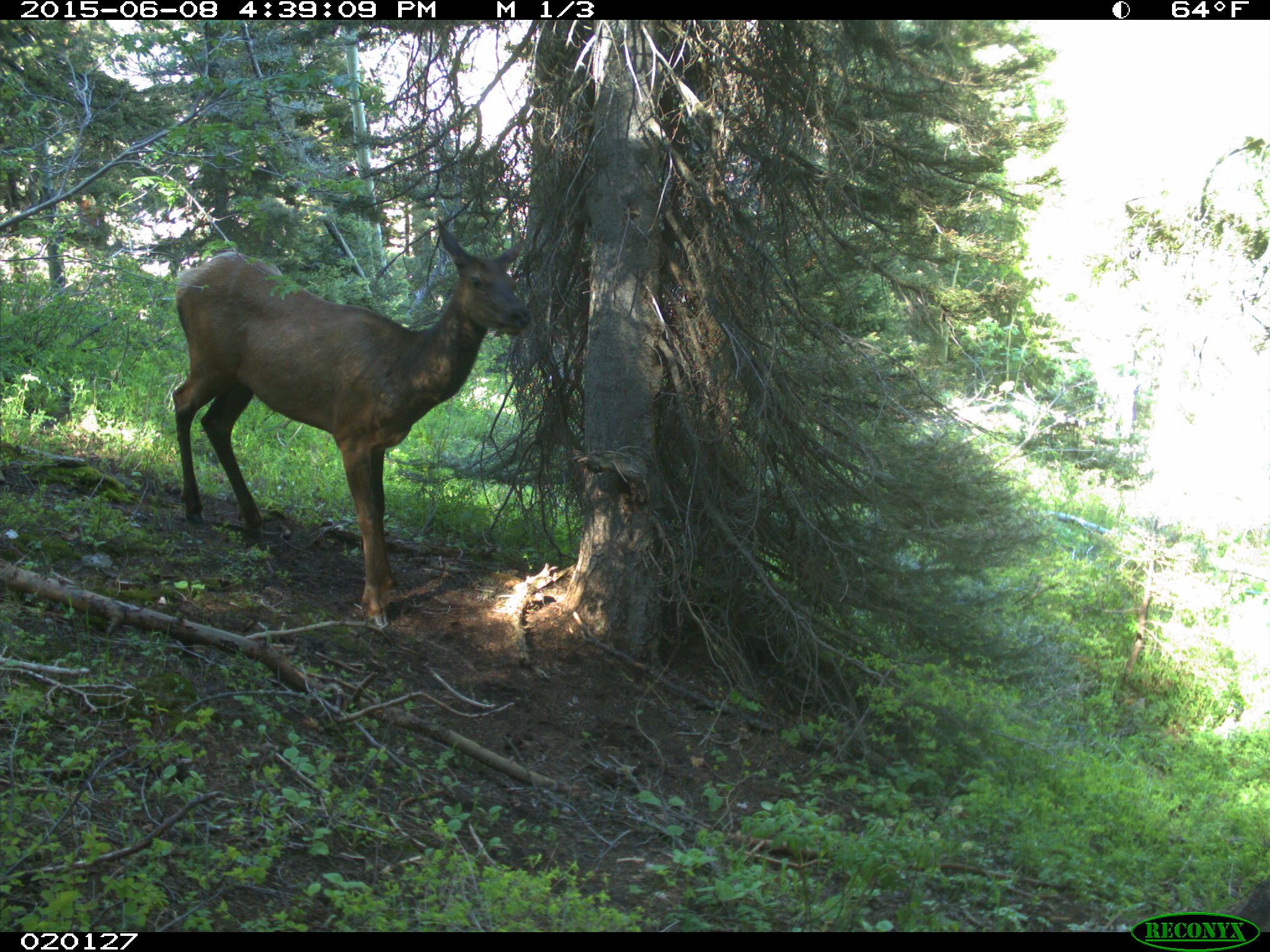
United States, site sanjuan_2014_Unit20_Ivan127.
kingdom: Animalia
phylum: Chordata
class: Mammalia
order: Artiodactyla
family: Cervidae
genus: Cervus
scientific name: Cervus elaphus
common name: red deer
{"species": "Cervus elaphus (red deer)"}